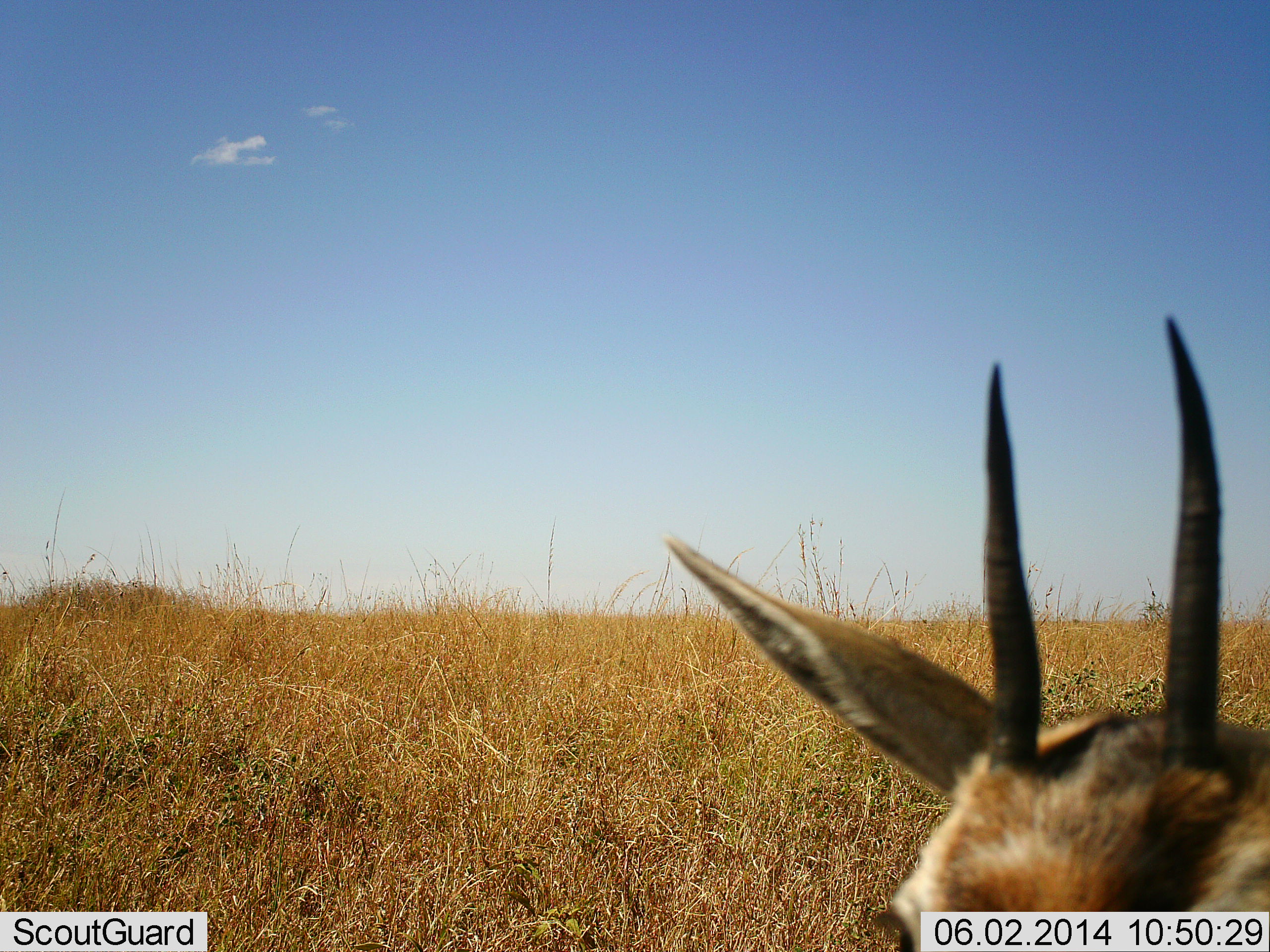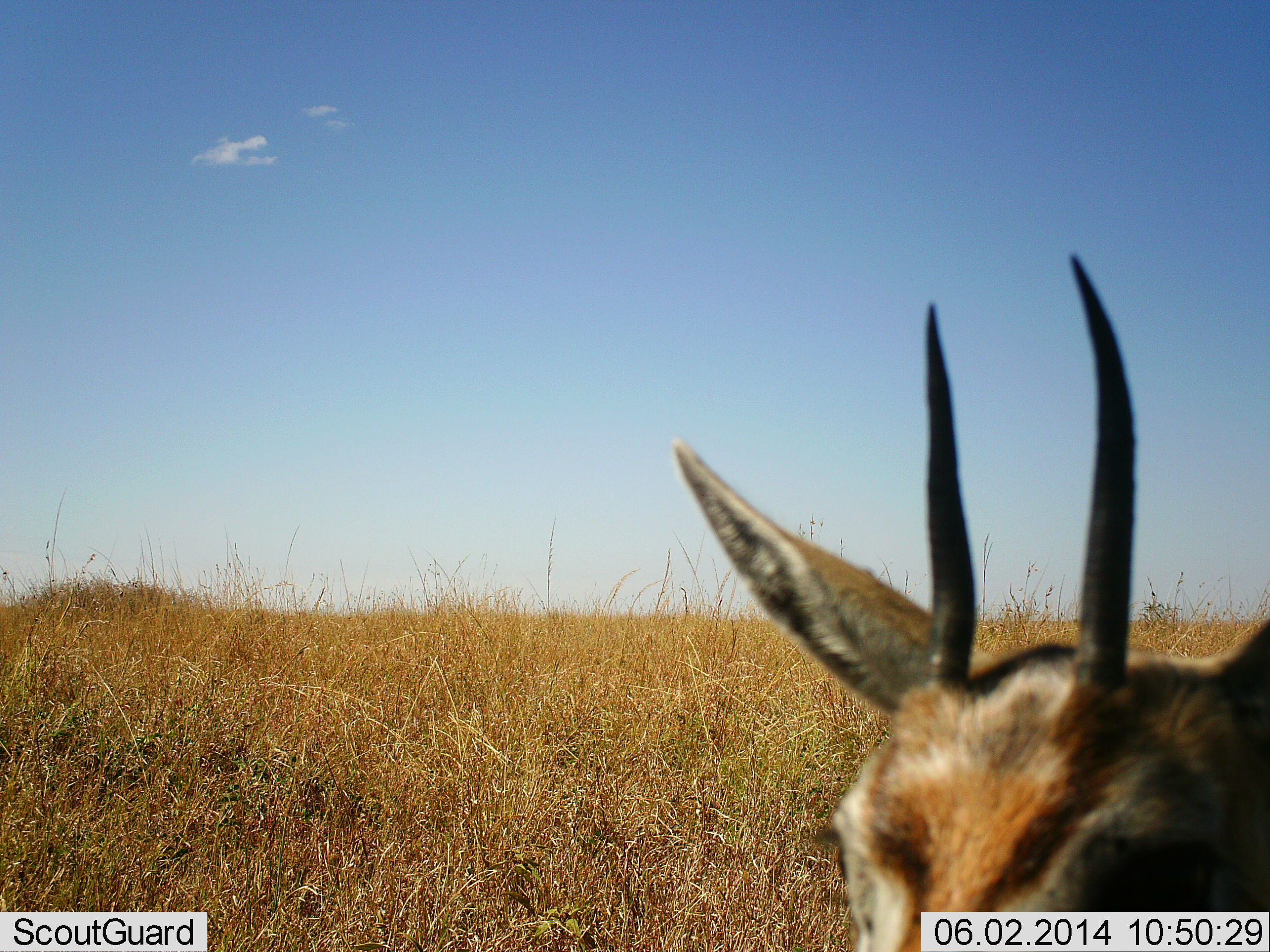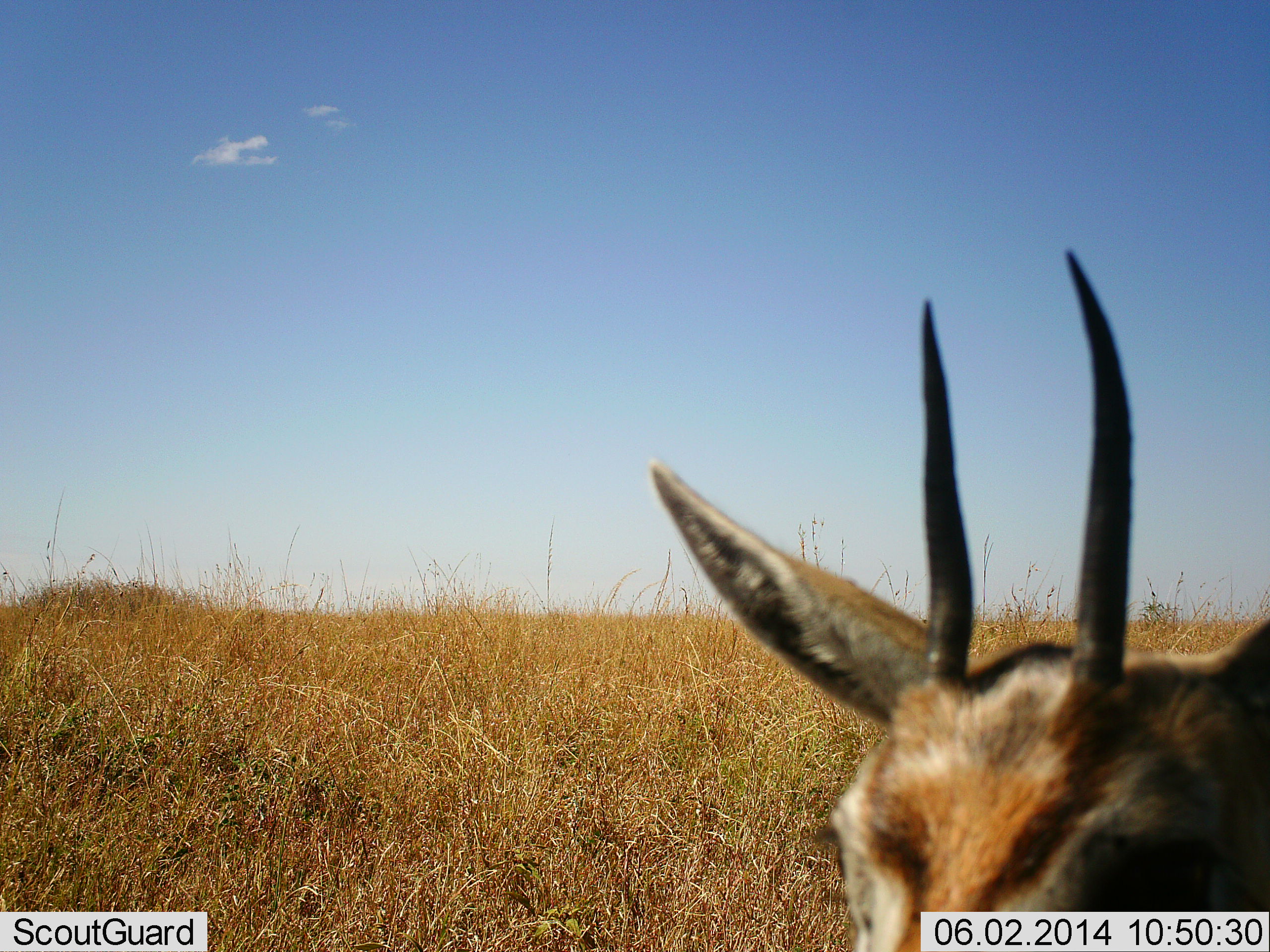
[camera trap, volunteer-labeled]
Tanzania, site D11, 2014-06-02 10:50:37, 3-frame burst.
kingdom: Animalia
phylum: Chordata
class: Mammalia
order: Artiodactyla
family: Bovidae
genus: Eudorcas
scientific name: Eudorcas thomsonii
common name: thomson's gazelle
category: gazellethomsons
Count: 1.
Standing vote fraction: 80%.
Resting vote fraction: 10%.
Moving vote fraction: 0%.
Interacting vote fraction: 0%.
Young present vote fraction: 0%.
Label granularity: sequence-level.